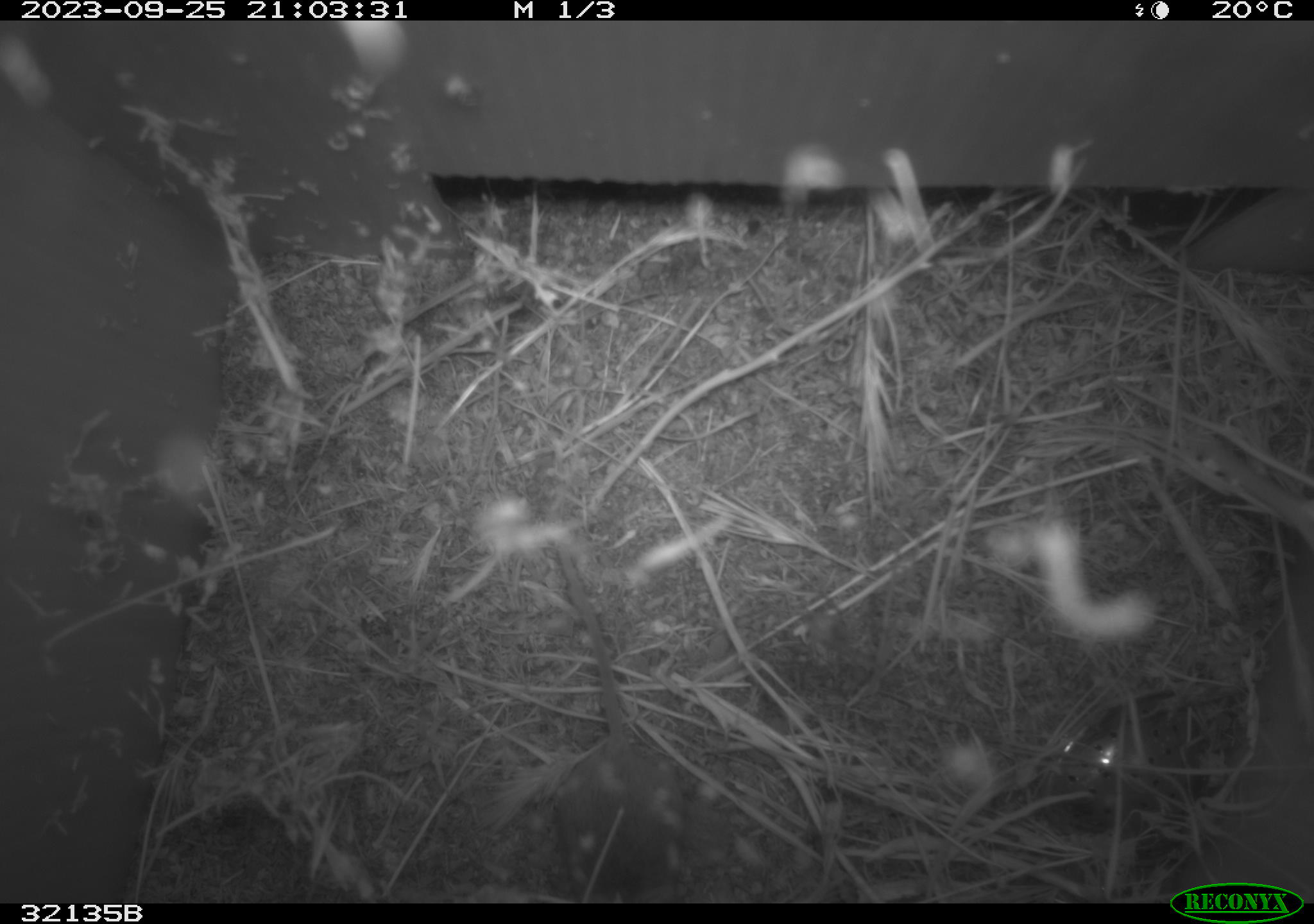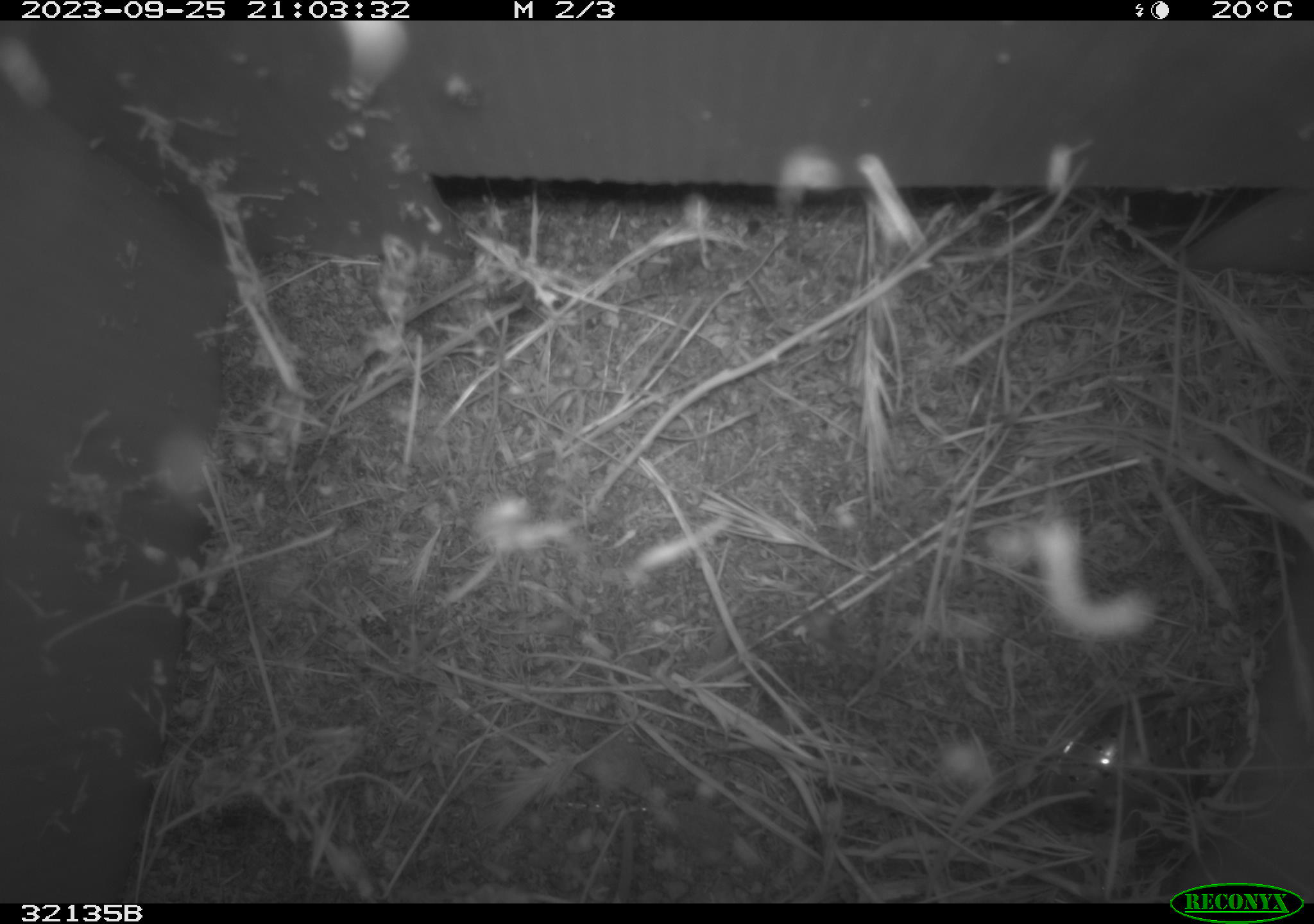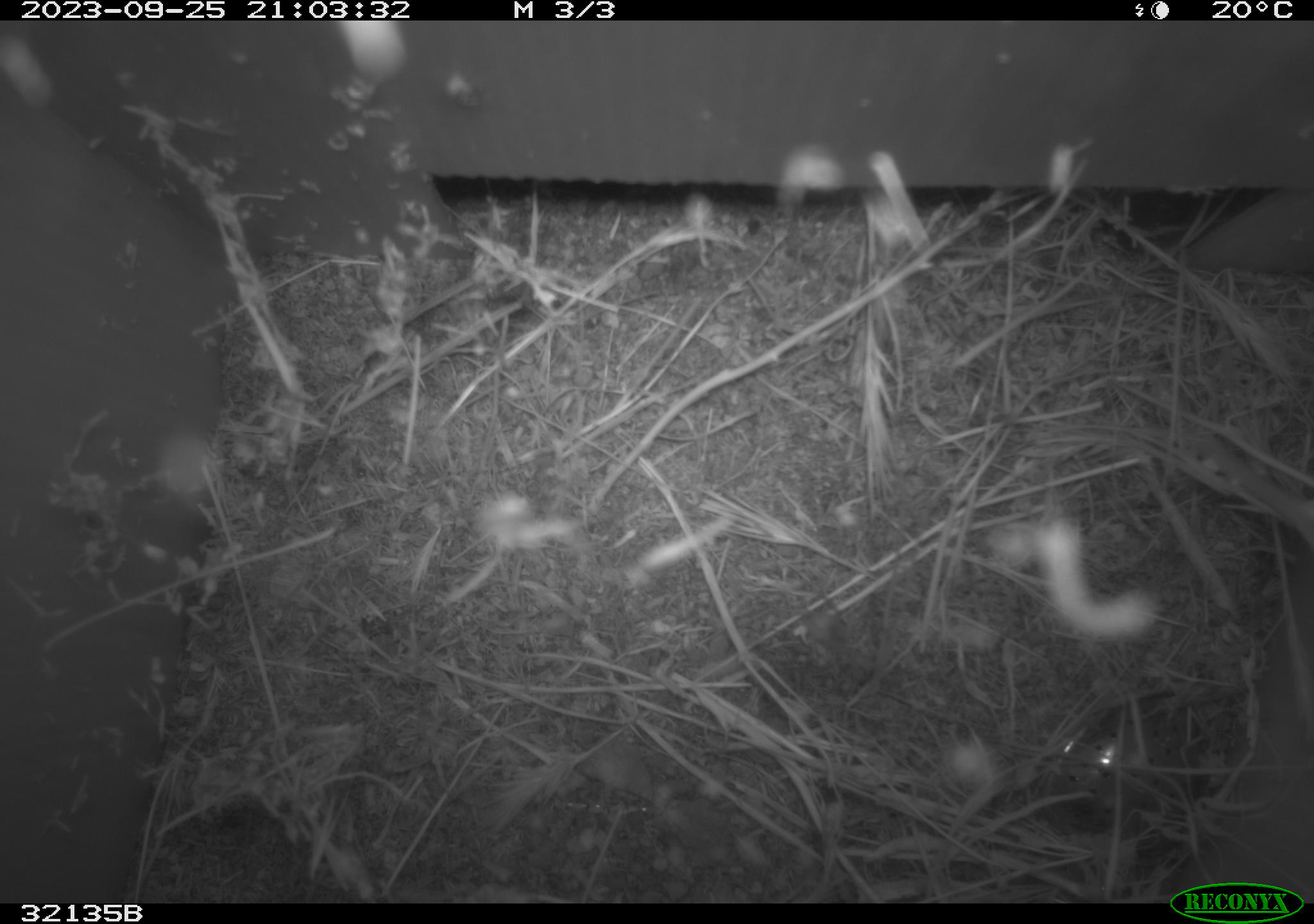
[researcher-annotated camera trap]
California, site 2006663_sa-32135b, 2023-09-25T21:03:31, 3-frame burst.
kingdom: Animalia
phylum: Chordata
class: Mammalia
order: Rodentia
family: Cricetidae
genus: Peromyscus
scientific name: Peromyscus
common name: deer mice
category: peromyscus species